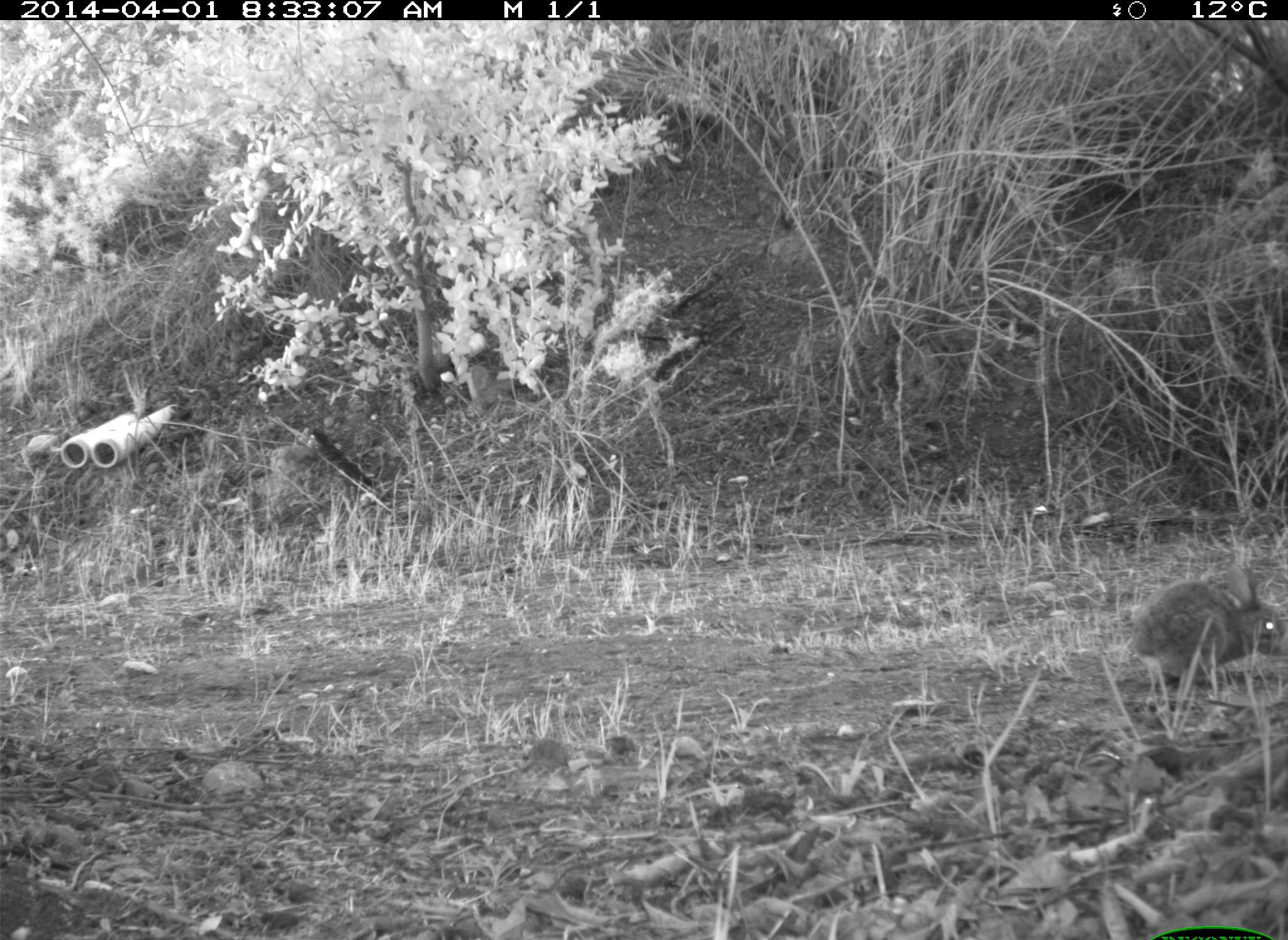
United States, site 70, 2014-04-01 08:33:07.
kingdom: Animalia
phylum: Chordata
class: Mammalia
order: Lagomorpha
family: Leporidae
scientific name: Leporidae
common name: rabbits and hares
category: rabbit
Rabbit (rabbits and hares) (Leporidae).